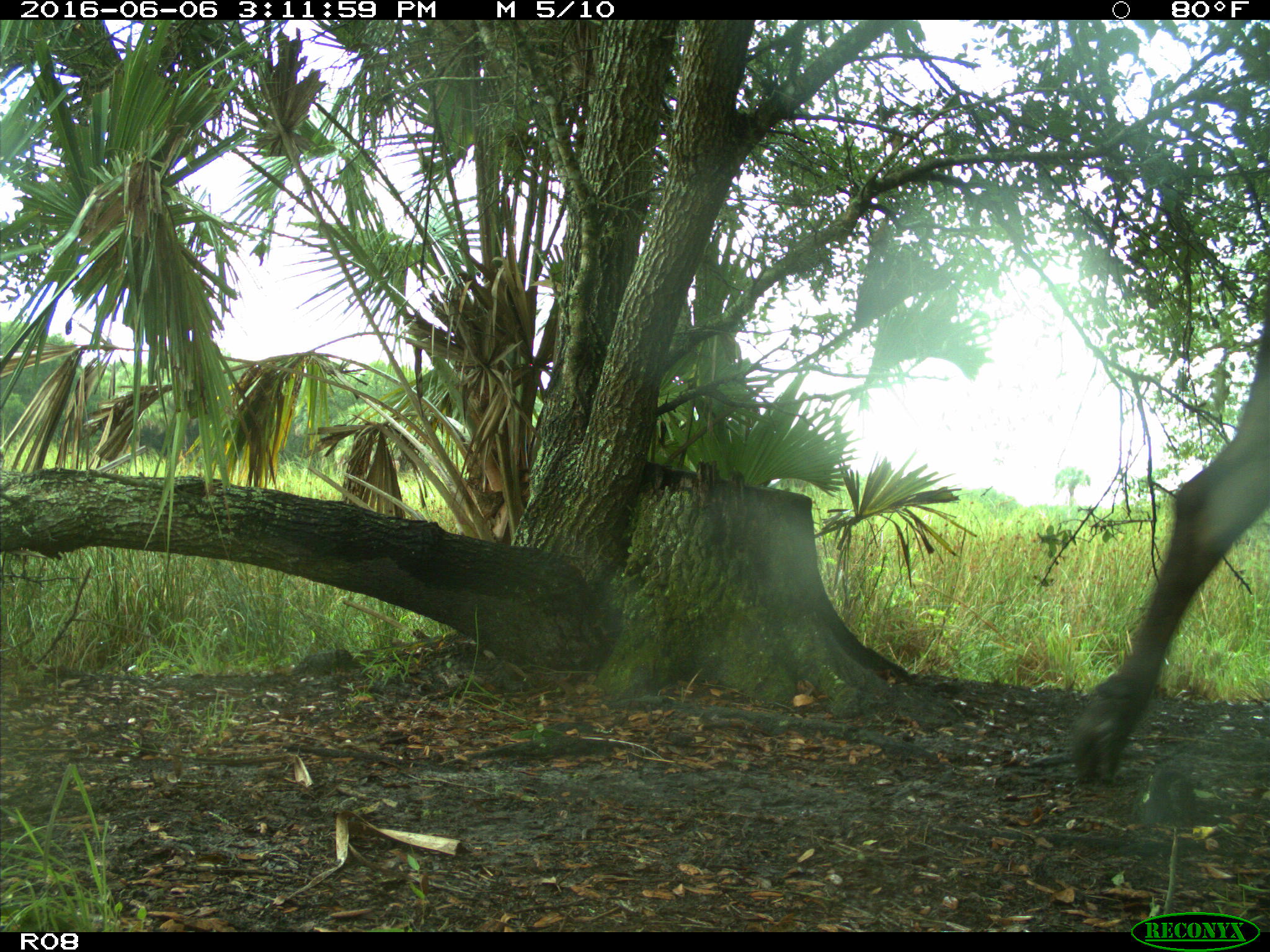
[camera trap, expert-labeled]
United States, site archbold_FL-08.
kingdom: Animalia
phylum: Chordata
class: Mammalia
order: Artiodactyla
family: Bovidae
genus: Bos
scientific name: Bos taurus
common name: domestic cow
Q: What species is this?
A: Bos taurus (domestic cow).